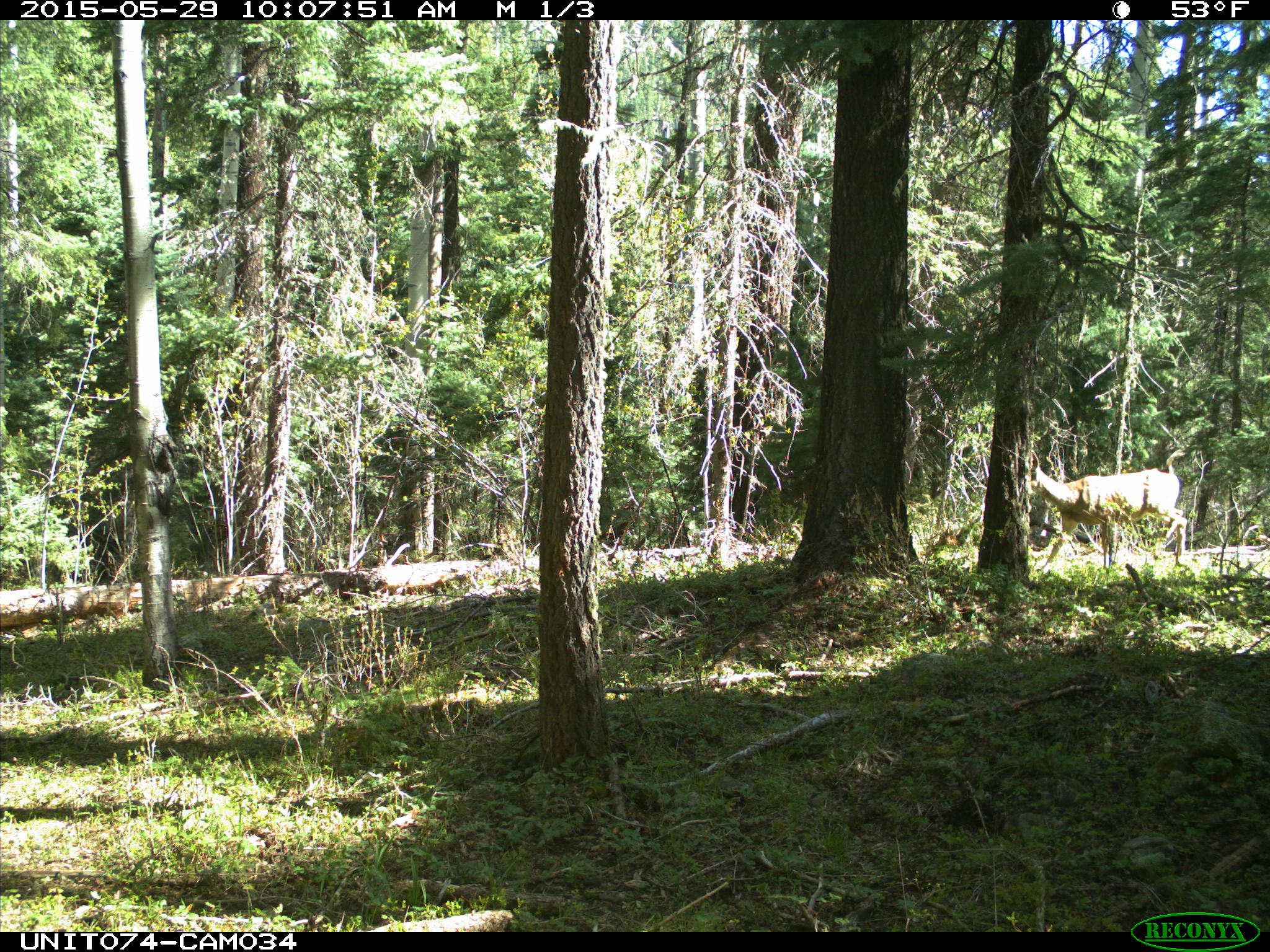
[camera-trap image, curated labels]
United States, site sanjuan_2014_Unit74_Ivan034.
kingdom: Animalia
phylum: Chordata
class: Mammalia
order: Artiodactyla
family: Cervidae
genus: Odocoileus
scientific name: Odocoileus hemionus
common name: mule deer